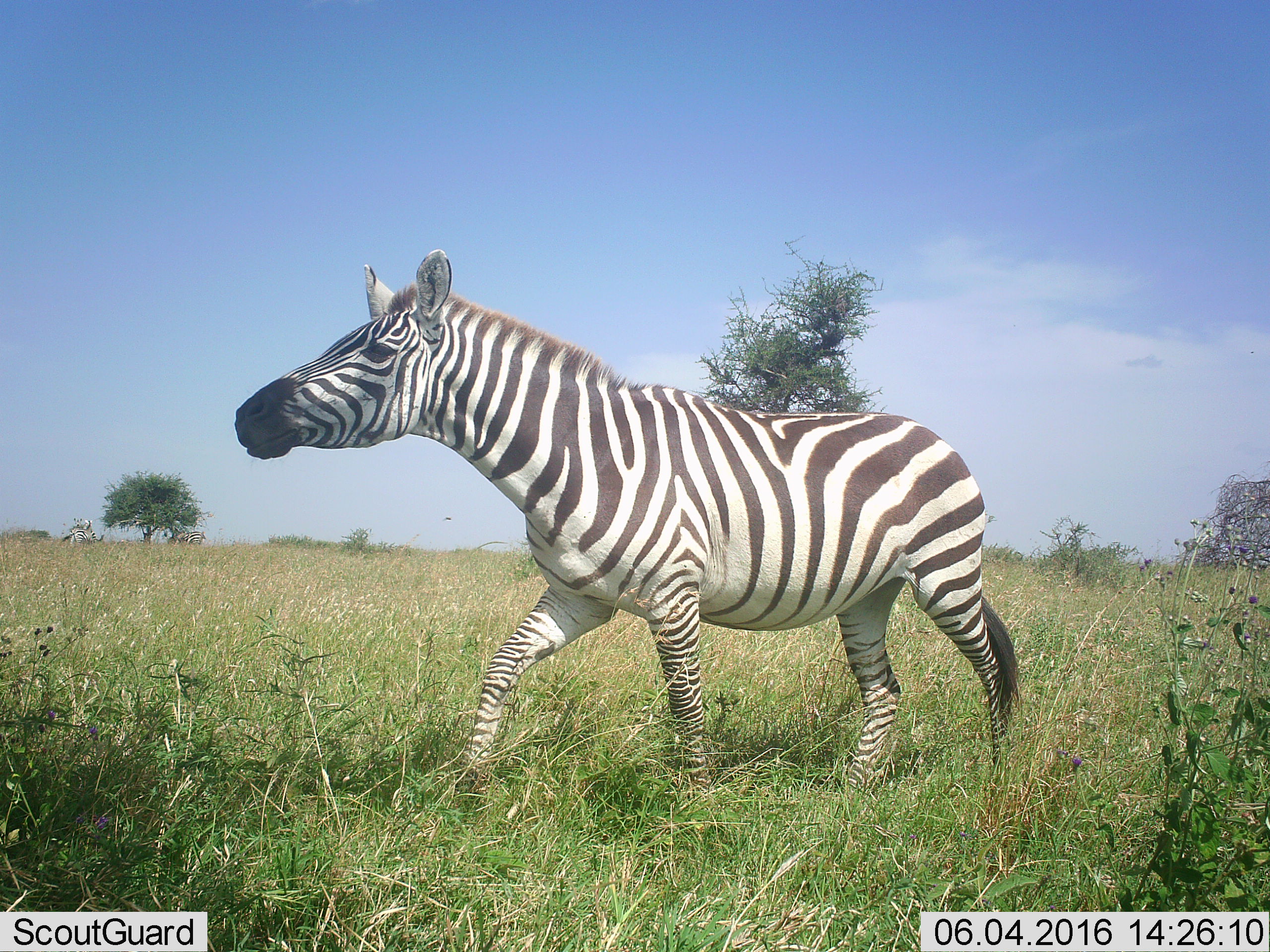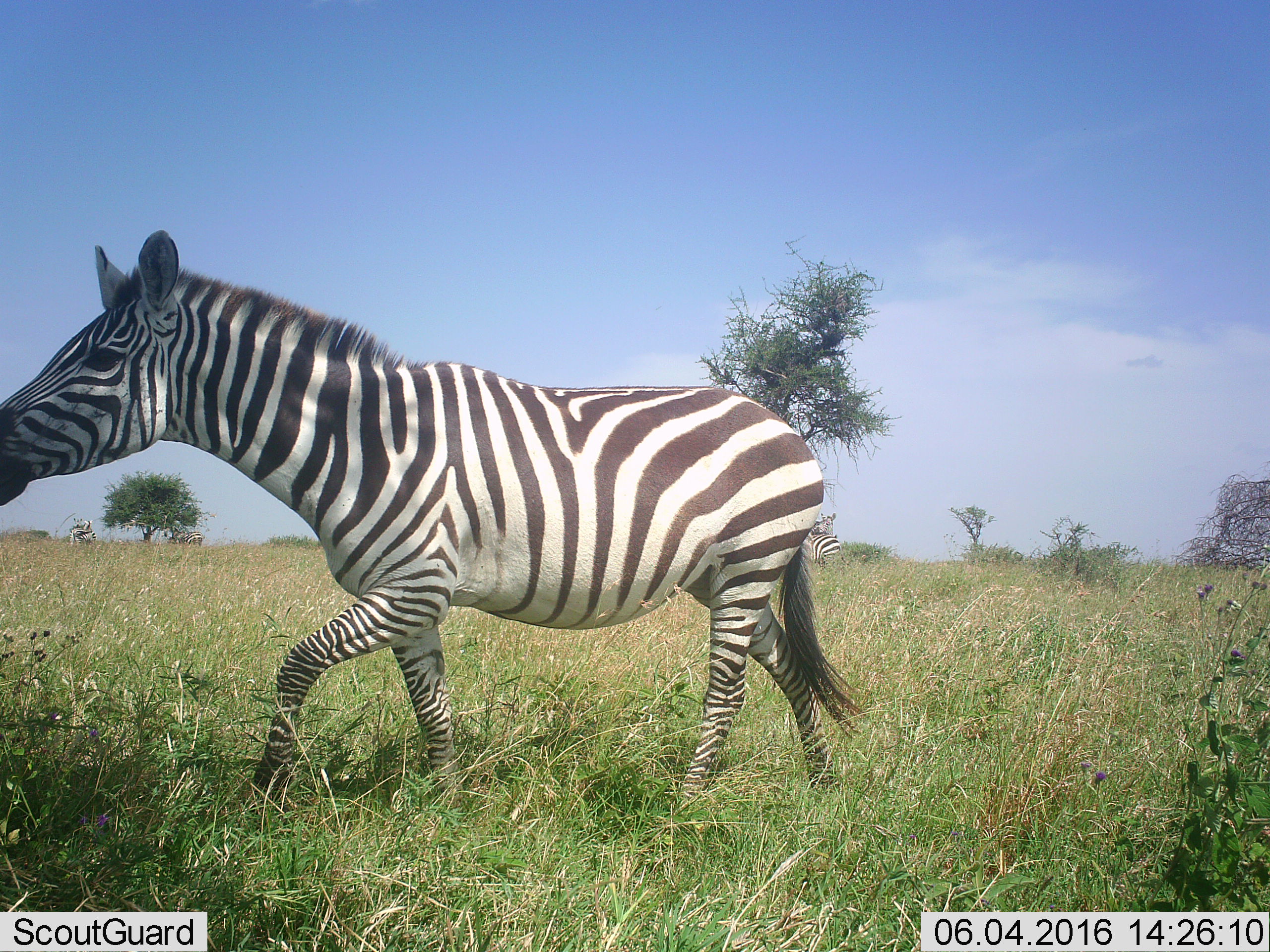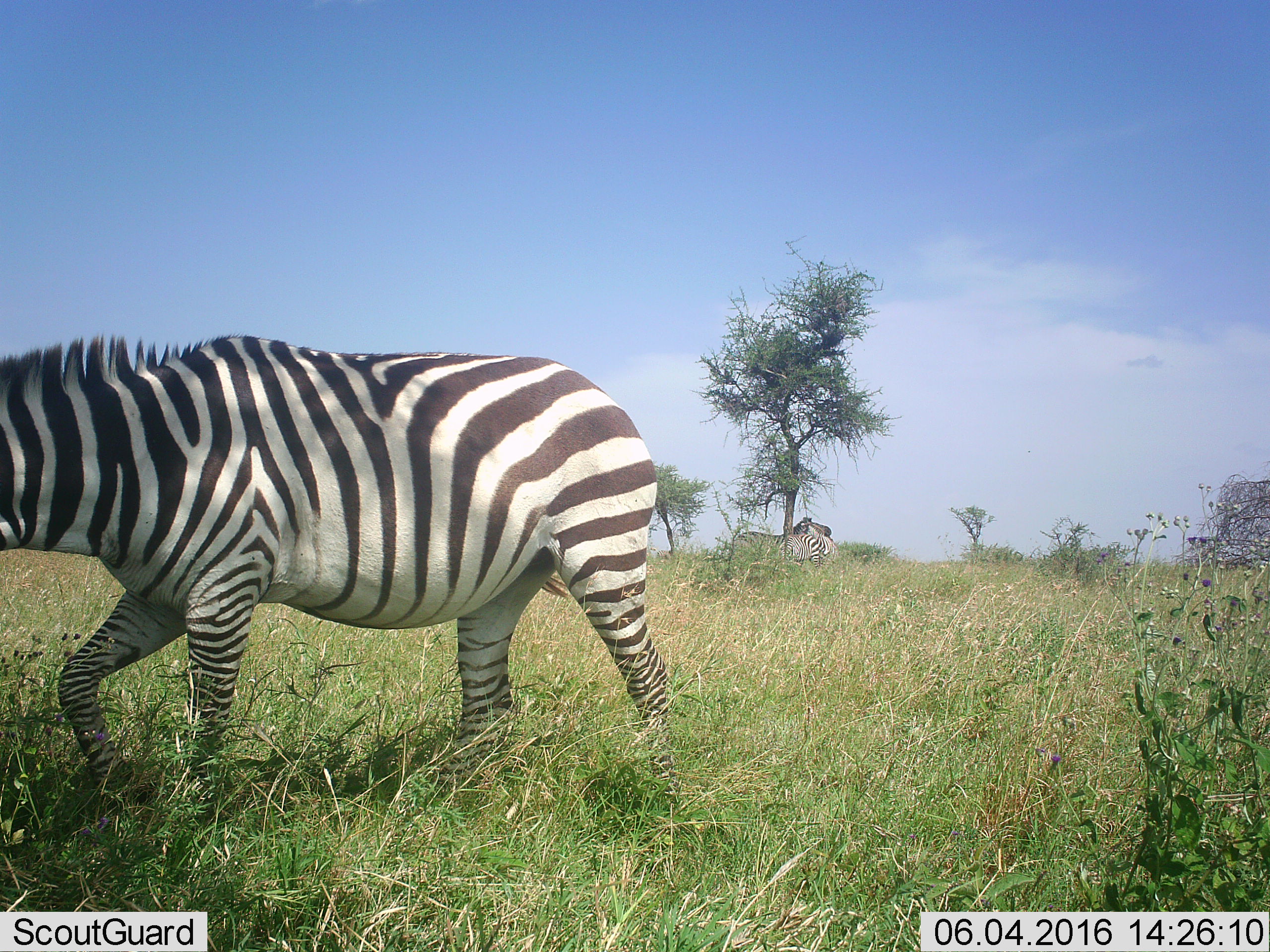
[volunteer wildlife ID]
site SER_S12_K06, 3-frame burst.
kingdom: Animalia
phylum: Chordata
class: Mammalia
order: Perissodactyla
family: Equidae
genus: Equus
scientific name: Equus quagga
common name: plains zebra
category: zebraplains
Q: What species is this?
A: Zebraplains (plains zebra) (Equus quagga).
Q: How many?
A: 5.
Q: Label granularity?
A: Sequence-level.